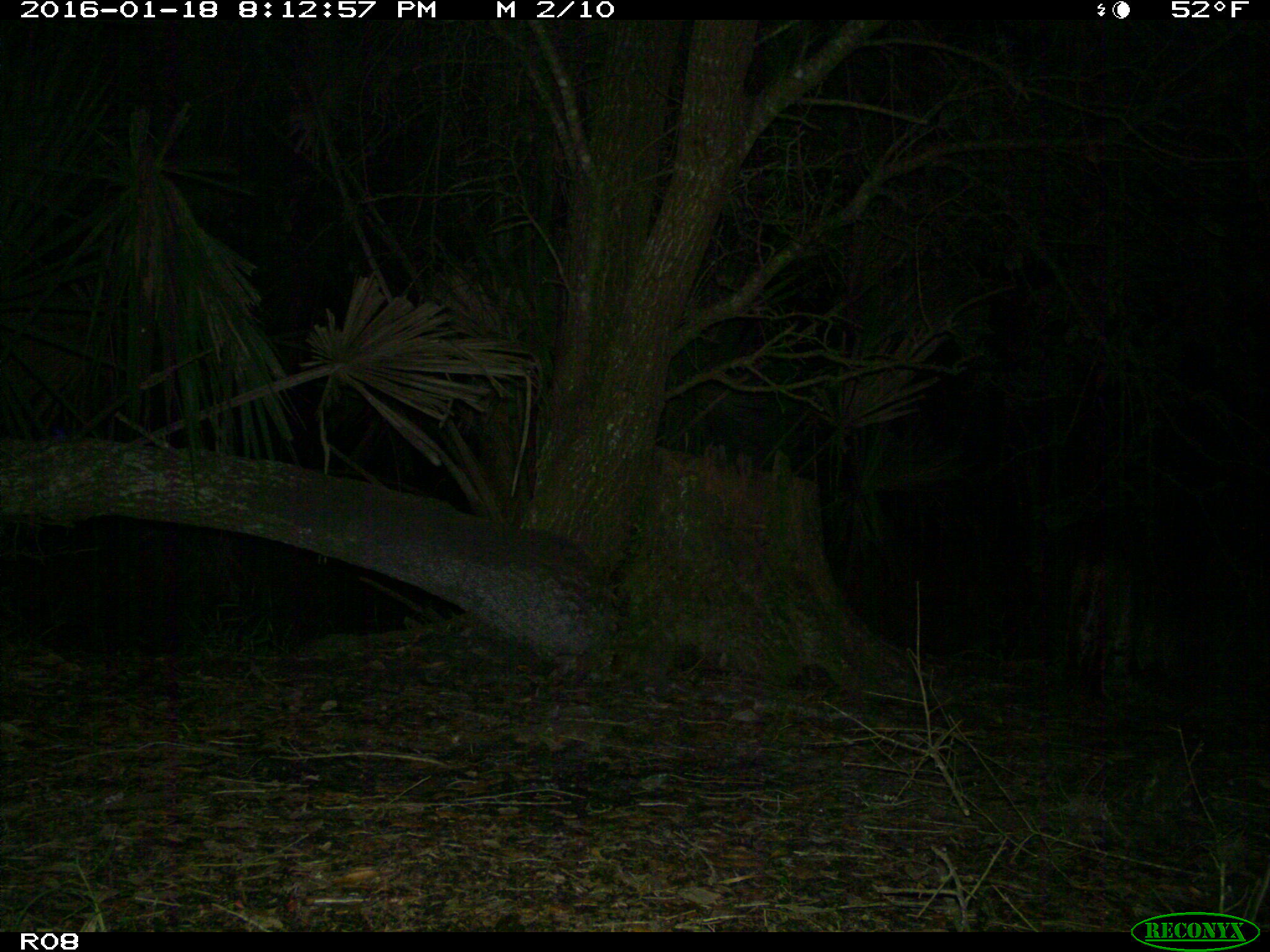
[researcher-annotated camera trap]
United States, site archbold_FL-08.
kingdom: Animalia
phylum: Chordata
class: Mammalia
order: Carnivora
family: Felidae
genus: Lynx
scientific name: Lynx rufus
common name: bobcat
Lynx rufus (bobcat).